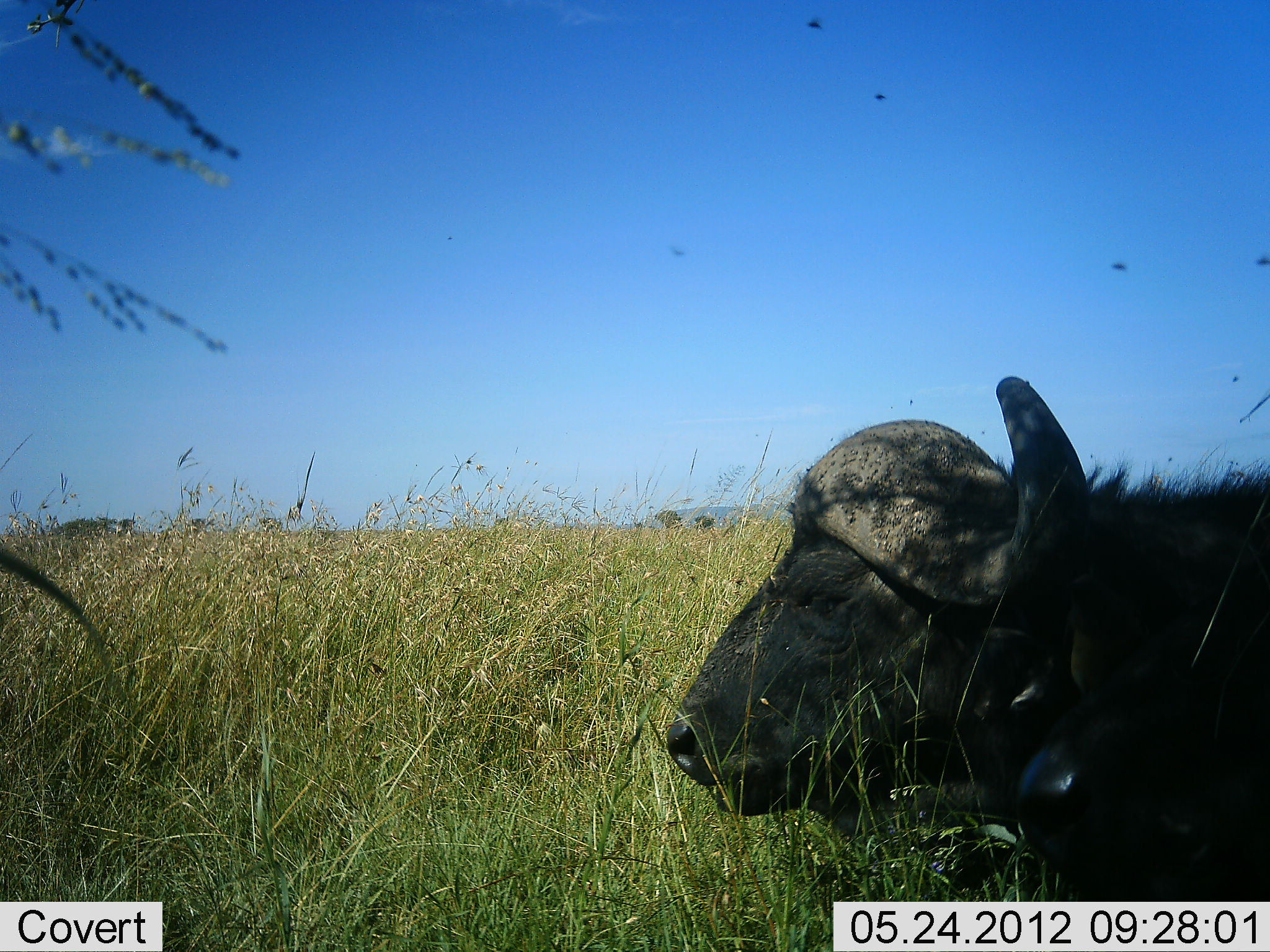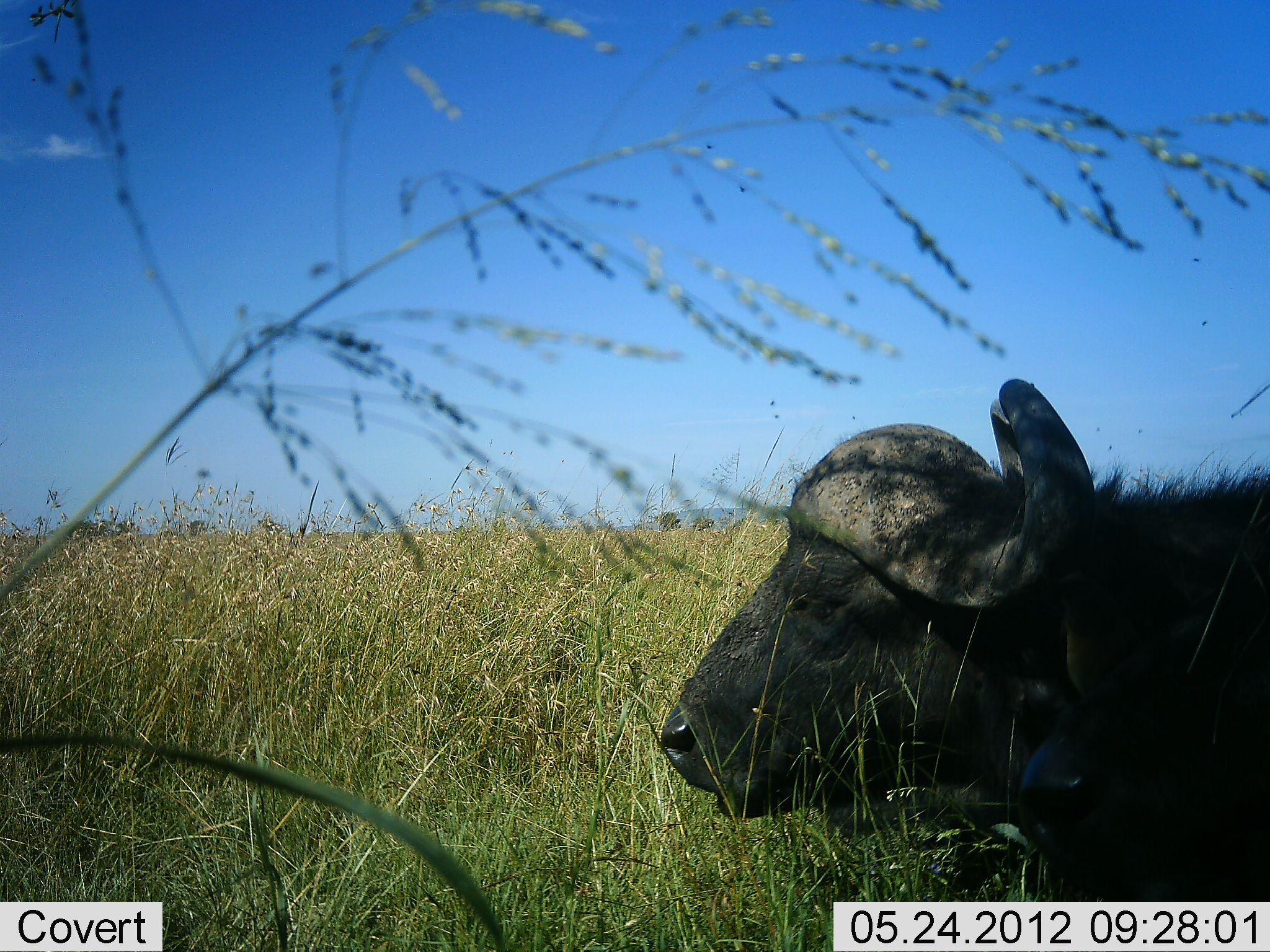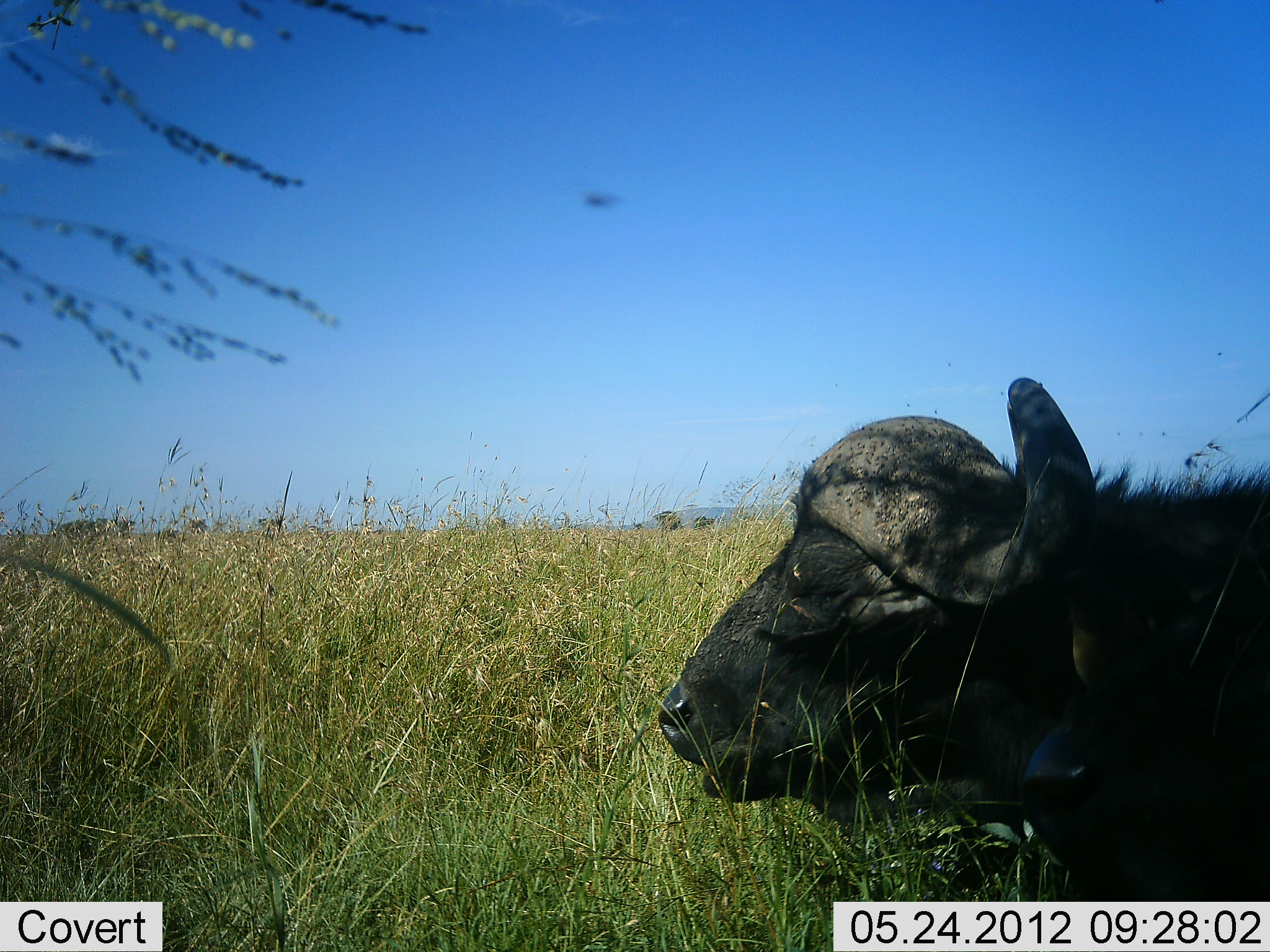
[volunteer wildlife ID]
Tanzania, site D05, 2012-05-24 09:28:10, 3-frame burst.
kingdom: Animalia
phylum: Chordata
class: Mammalia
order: Artiodactyla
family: Bovidae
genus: Syncerus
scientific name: Syncerus caffer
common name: cape buffalo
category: buffalo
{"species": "buffalo (cape buffalo) (Syncerus caffer)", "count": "1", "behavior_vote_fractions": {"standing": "10%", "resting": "90%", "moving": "0%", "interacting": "0%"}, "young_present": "0%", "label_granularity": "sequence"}